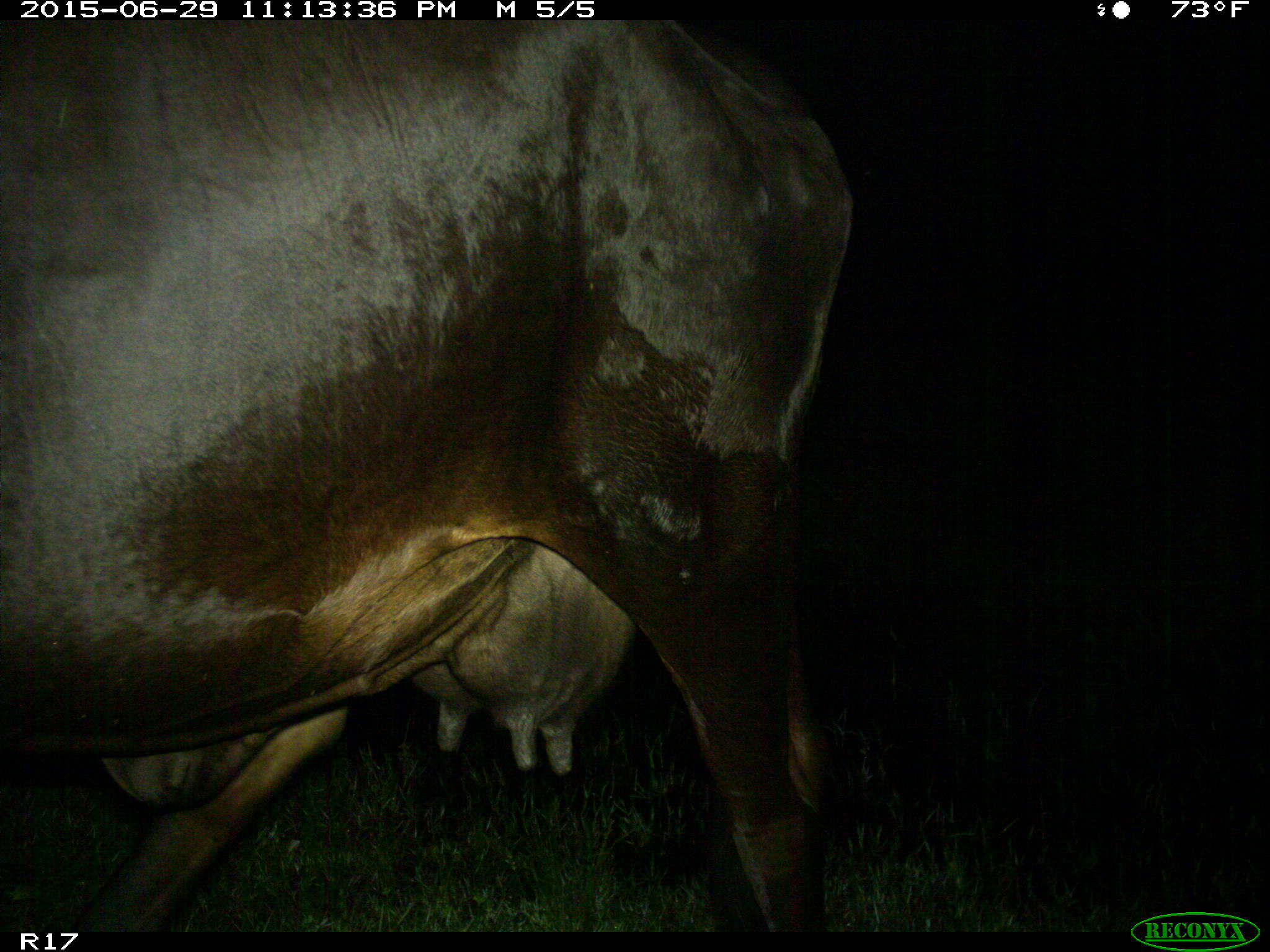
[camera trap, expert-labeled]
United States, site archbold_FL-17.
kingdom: Animalia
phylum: Chordata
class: Mammalia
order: Artiodactyla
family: Bovidae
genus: Bos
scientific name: Bos taurus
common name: domestic cow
Bos taurus (domestic cow).